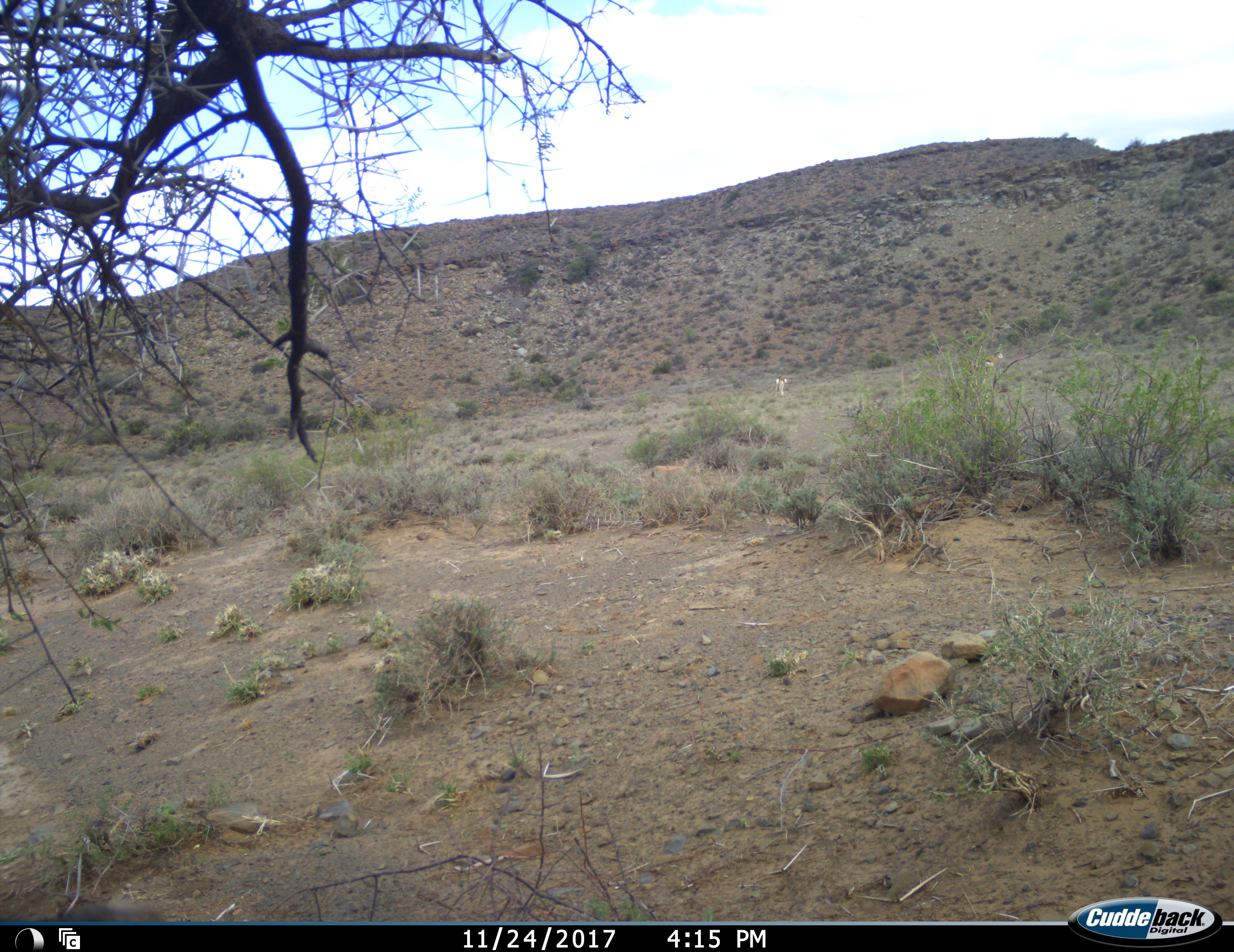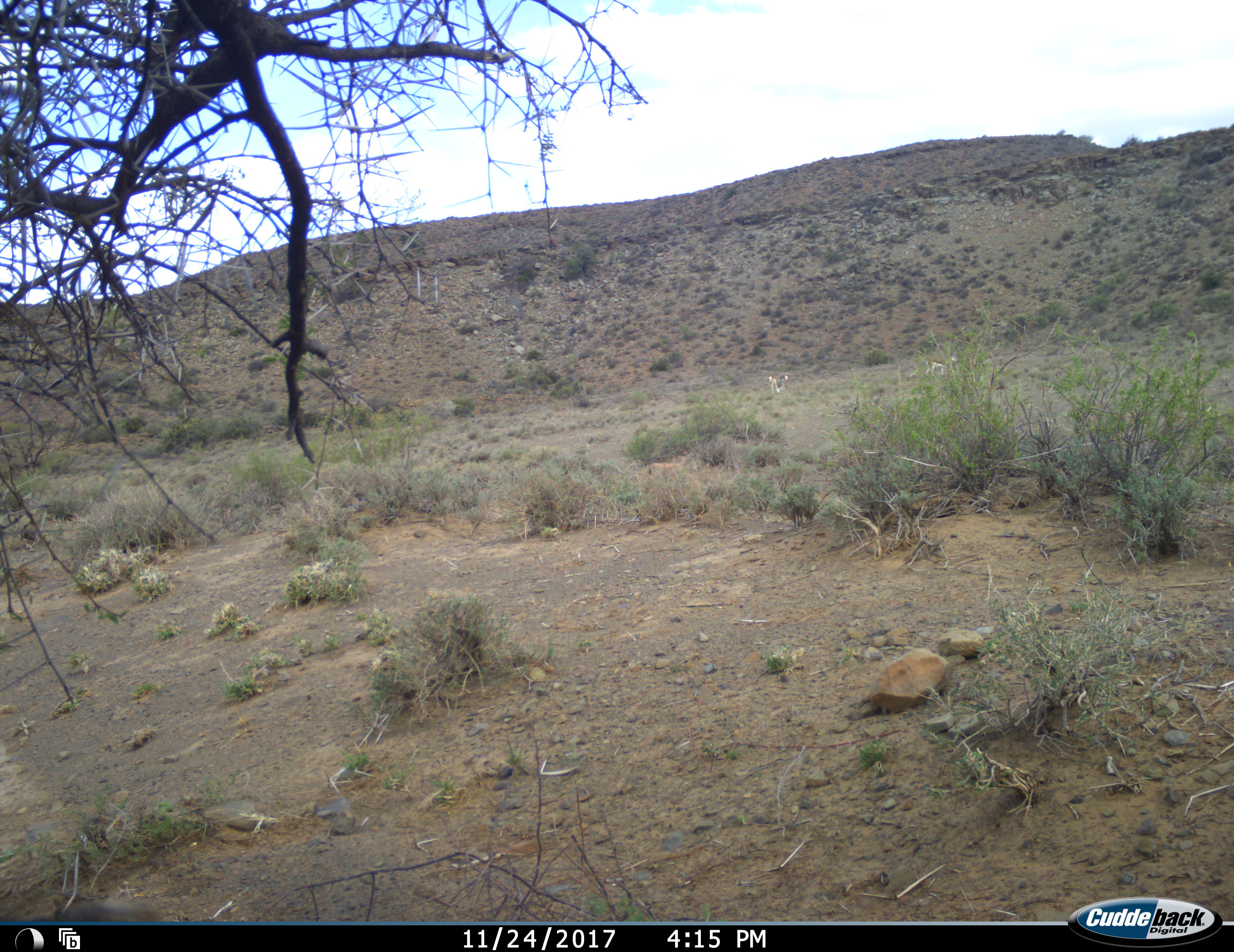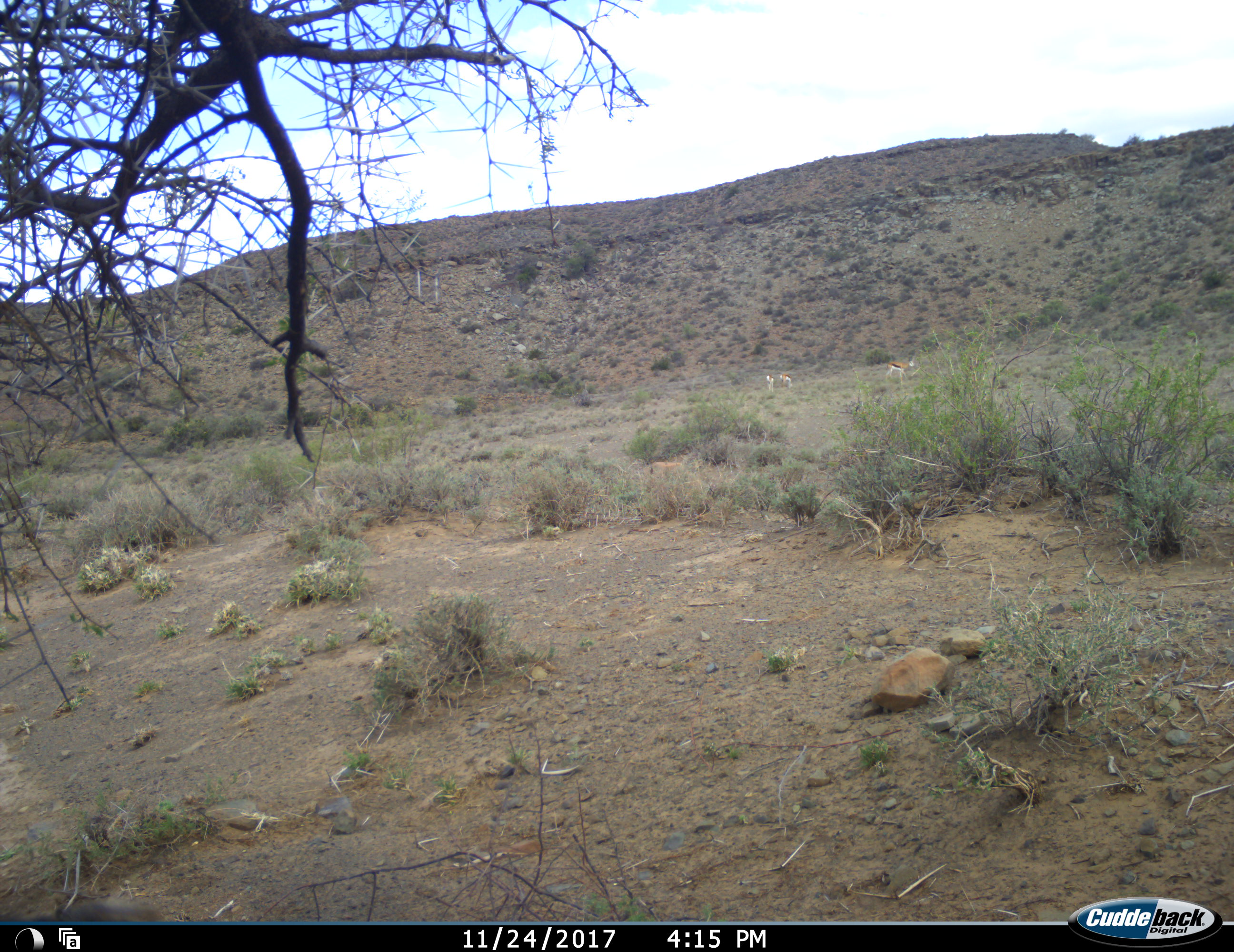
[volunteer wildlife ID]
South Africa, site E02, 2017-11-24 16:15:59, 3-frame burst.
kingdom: Animalia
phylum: Chordata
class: Mammalia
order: Artiodactyla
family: Bovidae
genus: Antidorcas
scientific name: Antidorcas marsupialis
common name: springbok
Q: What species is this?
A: Springbok (Antidorcas marsupialis).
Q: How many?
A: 3.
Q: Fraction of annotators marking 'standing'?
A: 12%.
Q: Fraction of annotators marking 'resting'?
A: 0%.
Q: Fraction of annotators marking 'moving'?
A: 100%.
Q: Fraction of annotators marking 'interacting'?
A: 0%.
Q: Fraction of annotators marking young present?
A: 0%.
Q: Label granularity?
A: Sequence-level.